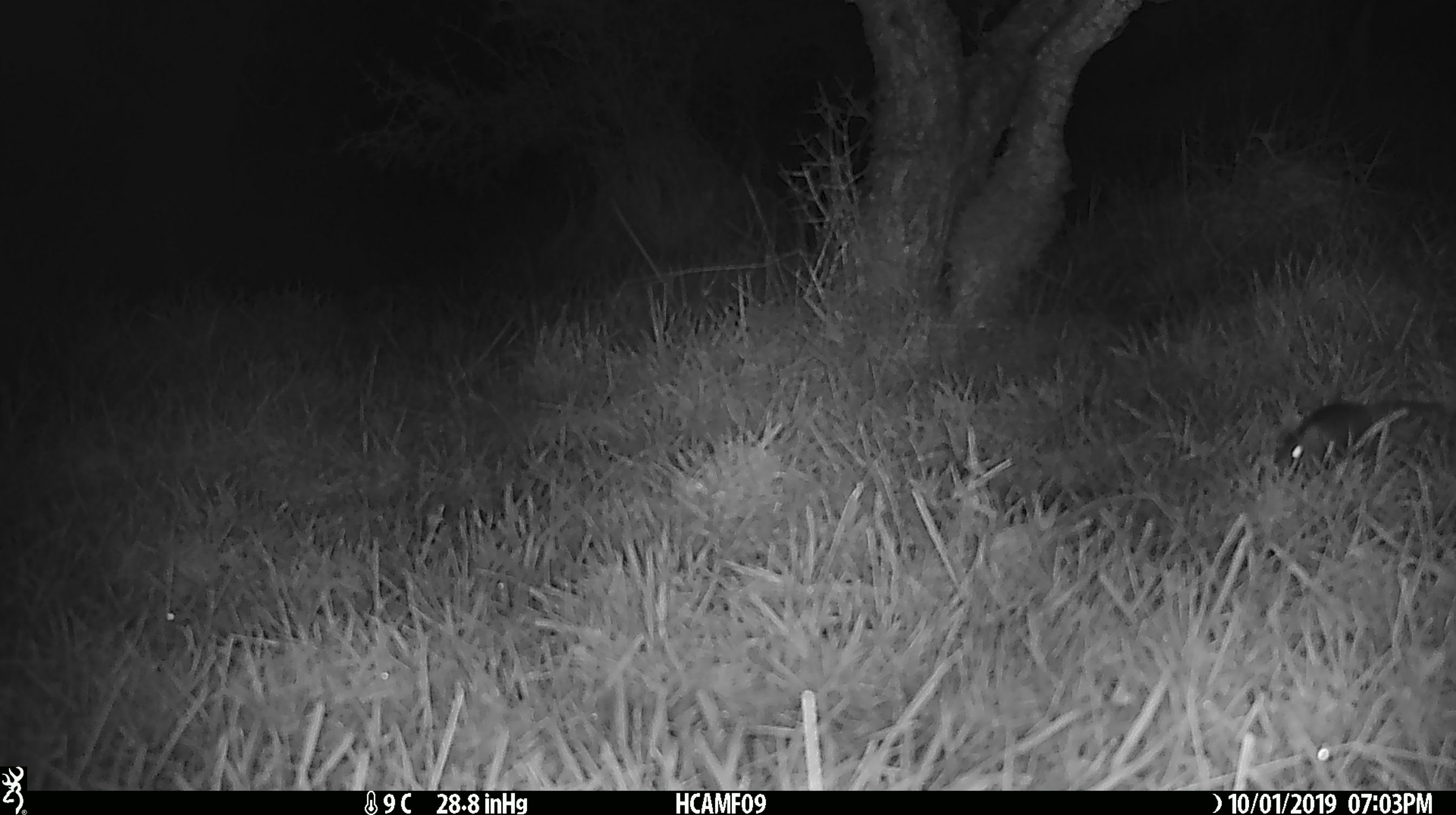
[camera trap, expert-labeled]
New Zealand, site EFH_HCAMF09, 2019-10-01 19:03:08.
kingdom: Animalia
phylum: Chordata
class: Mammalia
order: Rodentia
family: Muridae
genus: Mus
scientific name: Mus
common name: mouse